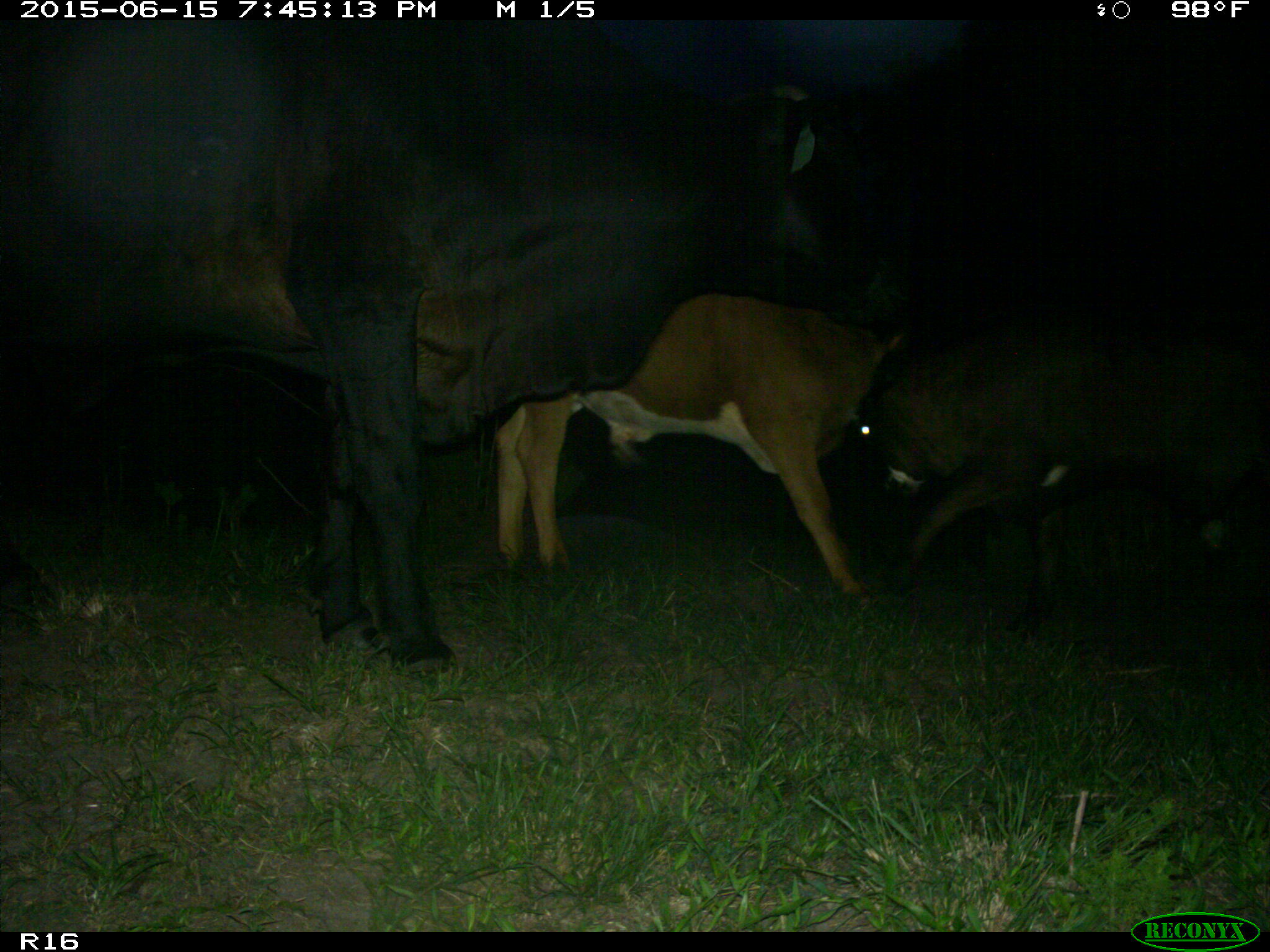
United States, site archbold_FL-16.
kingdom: Animalia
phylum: Chordata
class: Mammalia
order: Artiodactyla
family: Bovidae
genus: Bos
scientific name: Bos taurus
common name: domestic cow